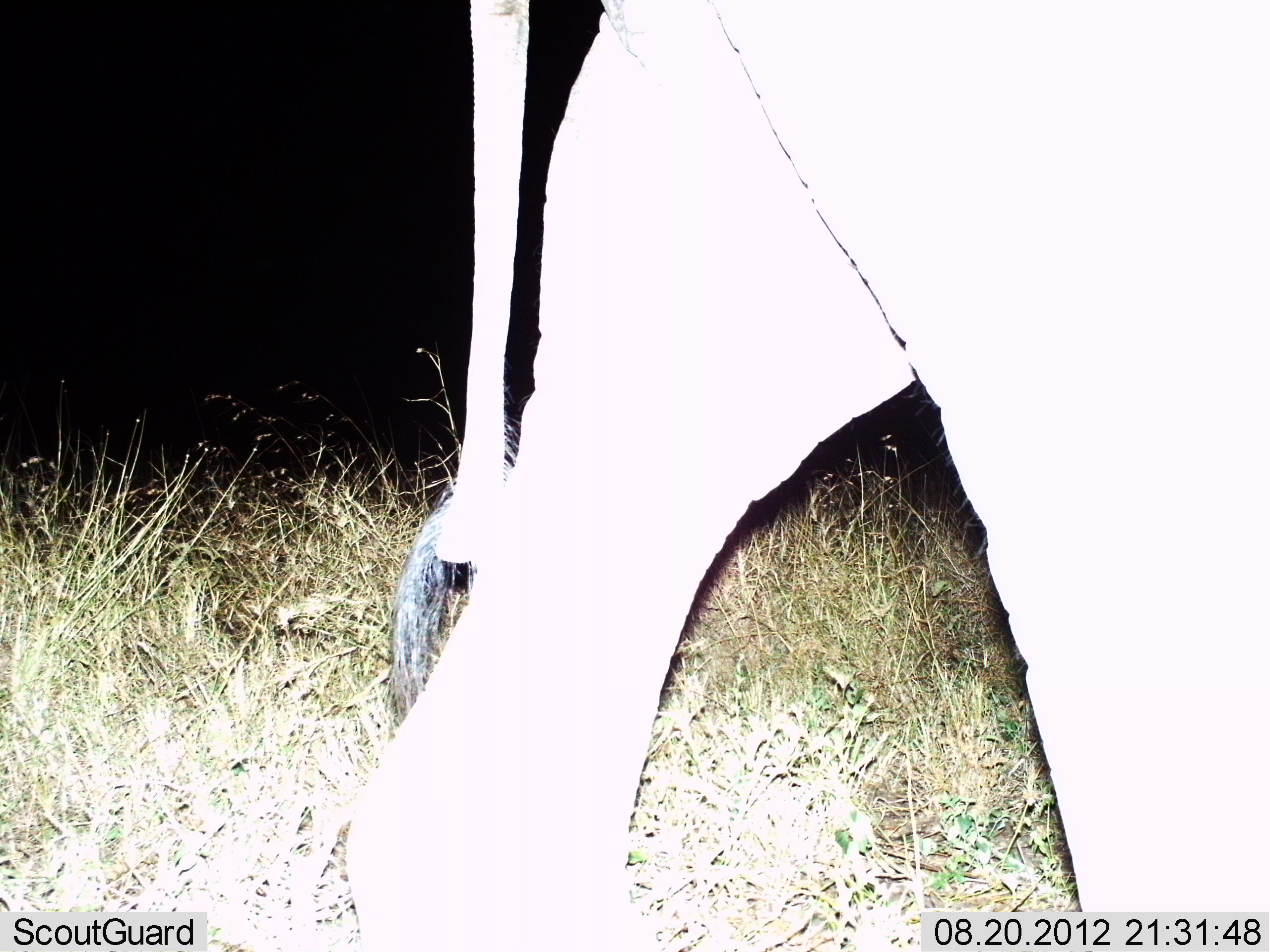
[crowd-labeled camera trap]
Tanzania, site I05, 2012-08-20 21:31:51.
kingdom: Animalia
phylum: Chordata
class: Mammalia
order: Proboscidea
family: Elephantidae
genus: Loxodonta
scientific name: Loxodonta africana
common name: african bush elephant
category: elephant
Elephant (african bush elephant) (Loxodonta africana), count 1. Behavior (volunteer vote fractions): standing 10%, resting 0%, moving 90%, interacting 0%. Young present (vote fraction): 0%. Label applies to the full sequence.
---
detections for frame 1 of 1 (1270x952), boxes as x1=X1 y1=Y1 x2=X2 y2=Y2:
animal: x1=347 y1=0 x2=1270 y2=951